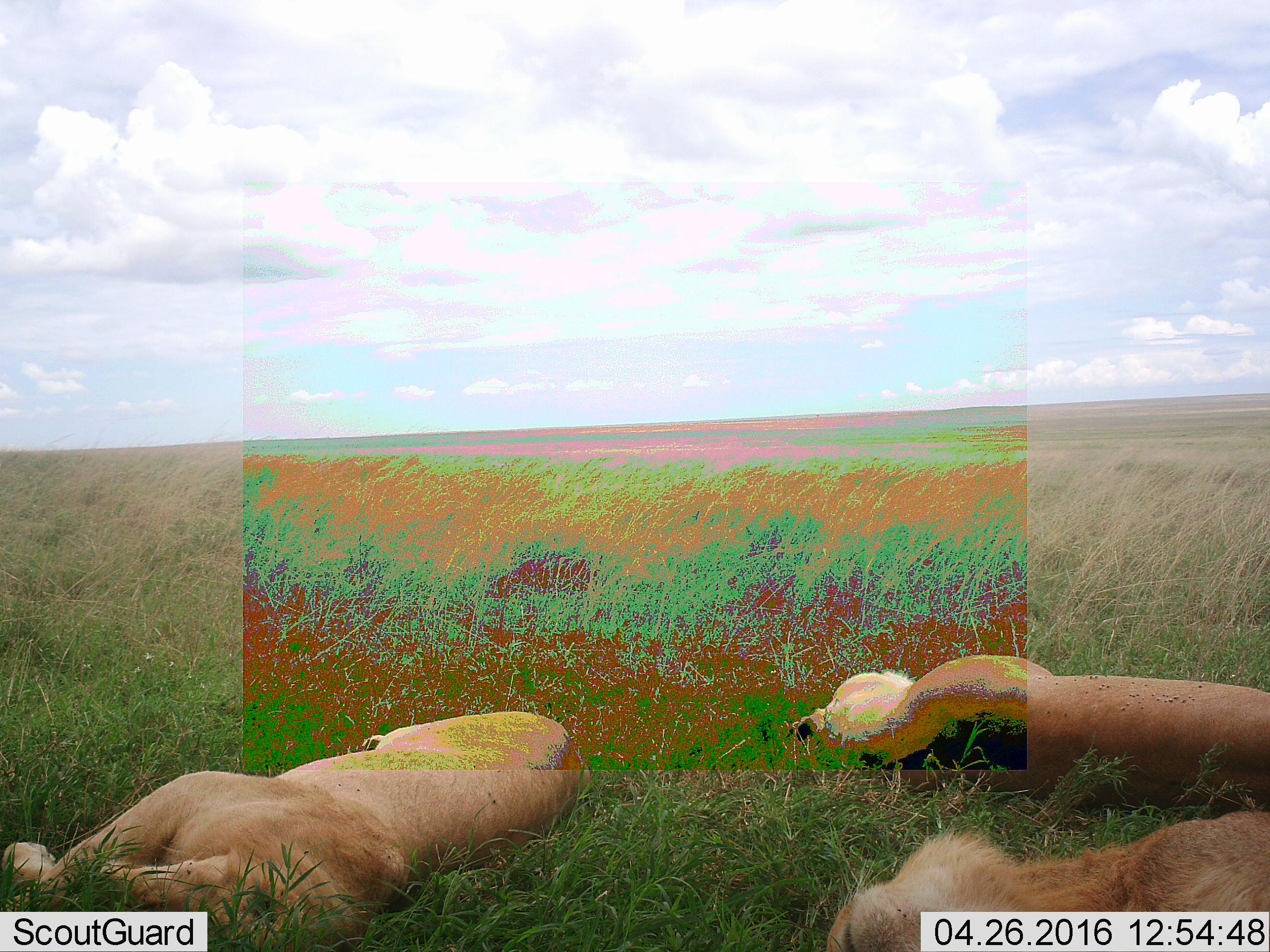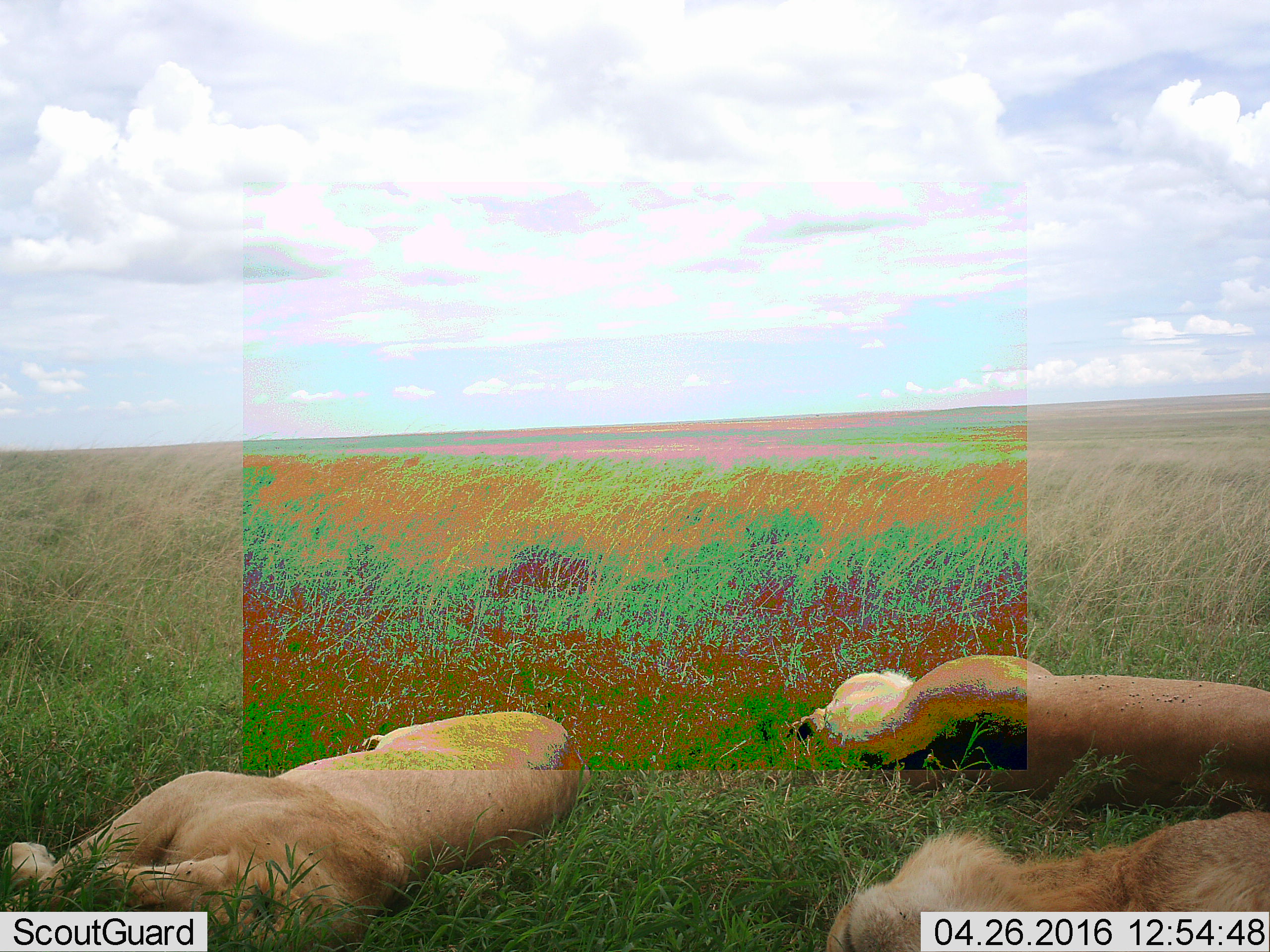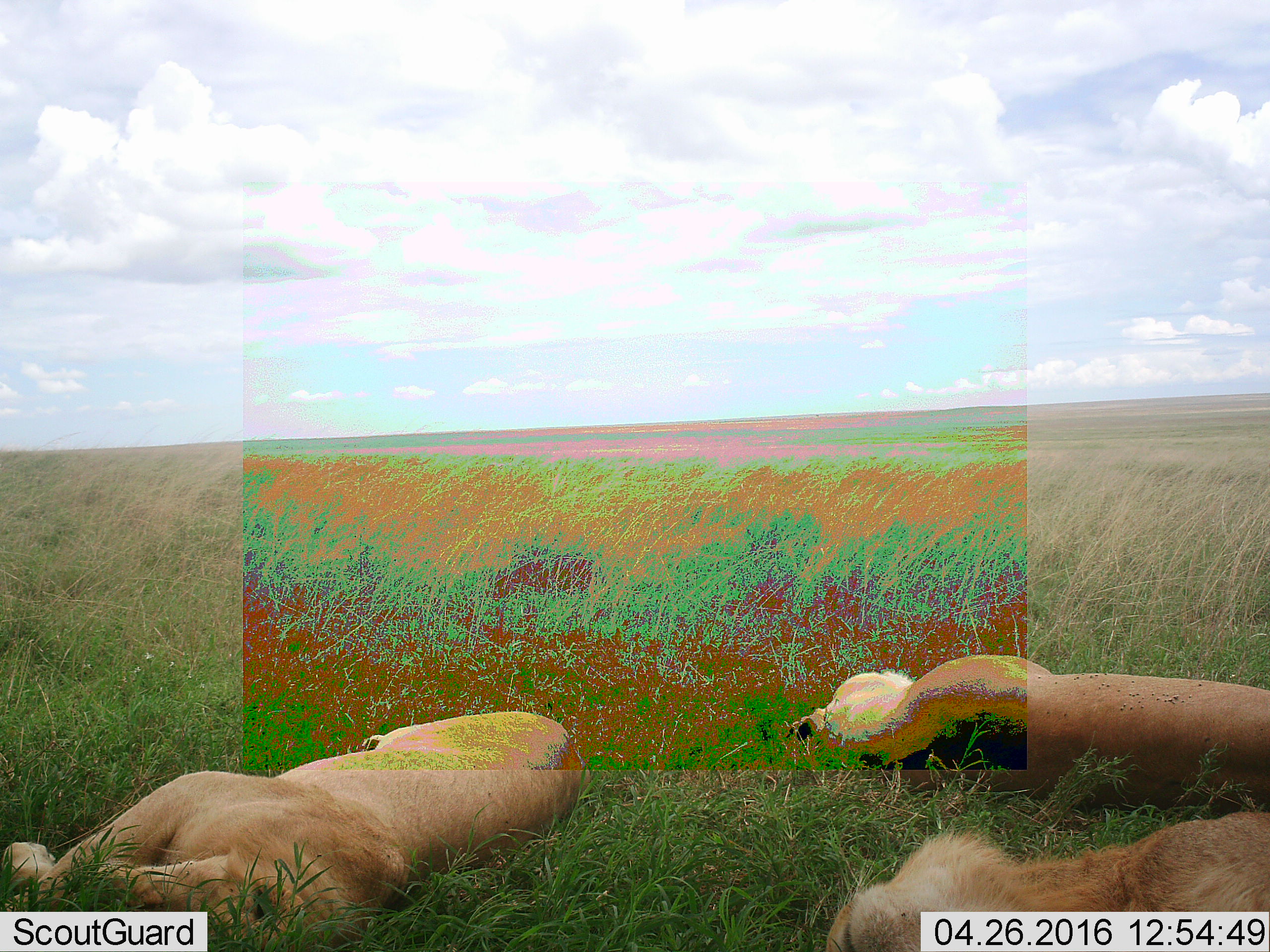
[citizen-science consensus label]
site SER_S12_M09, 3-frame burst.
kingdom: Animalia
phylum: Chordata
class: Mammalia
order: Carnivora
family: Felidae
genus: Panthera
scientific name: Panthera leo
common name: lion female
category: lionfemale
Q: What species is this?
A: Lionfemale (lion female) (Panthera leo).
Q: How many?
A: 3.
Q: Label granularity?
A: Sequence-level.